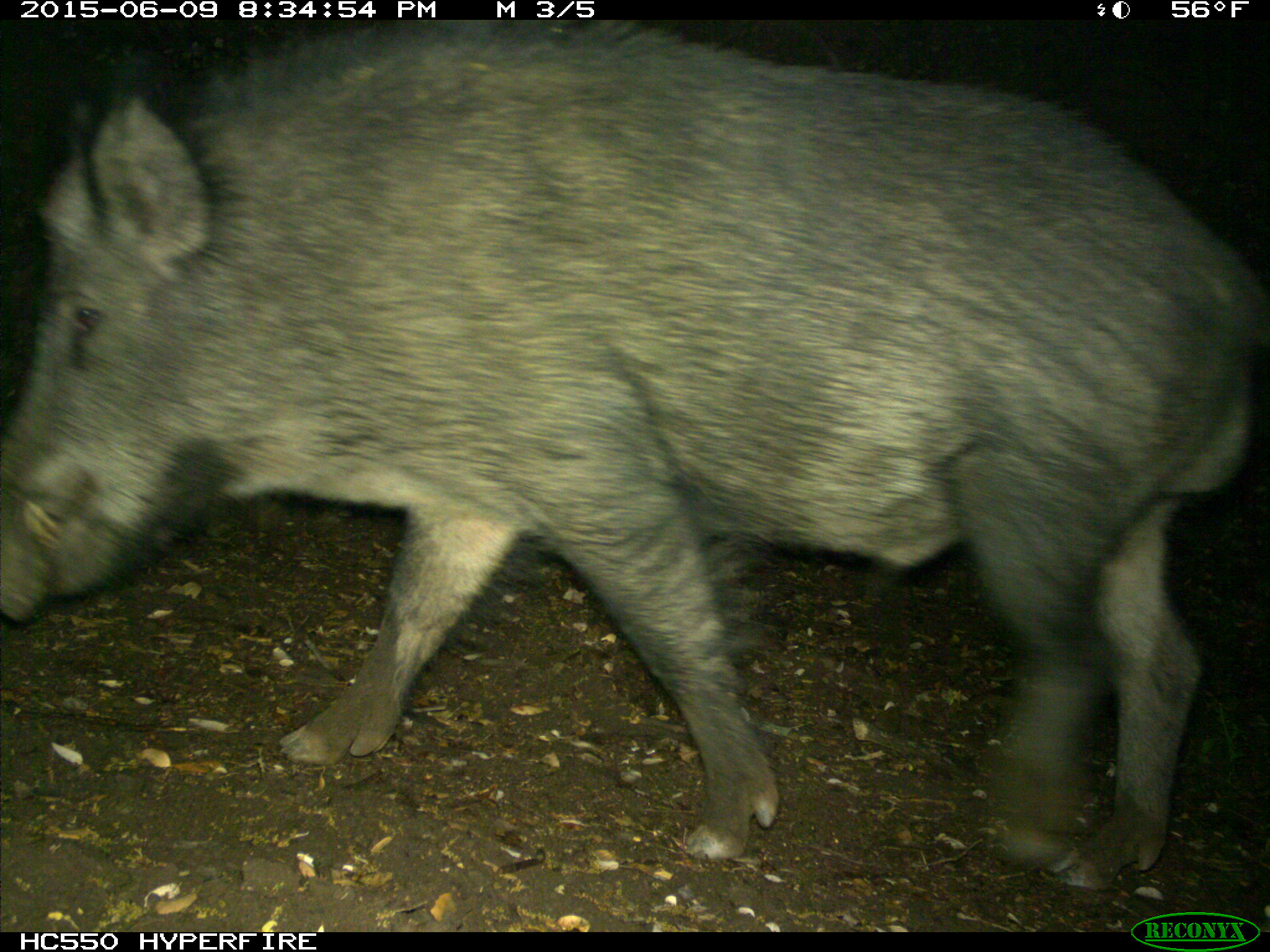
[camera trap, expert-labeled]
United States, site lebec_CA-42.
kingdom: Animalia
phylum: Chordata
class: Mammalia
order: Artiodactyla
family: Suidae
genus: Sus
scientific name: Sus scrofa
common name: wild boar